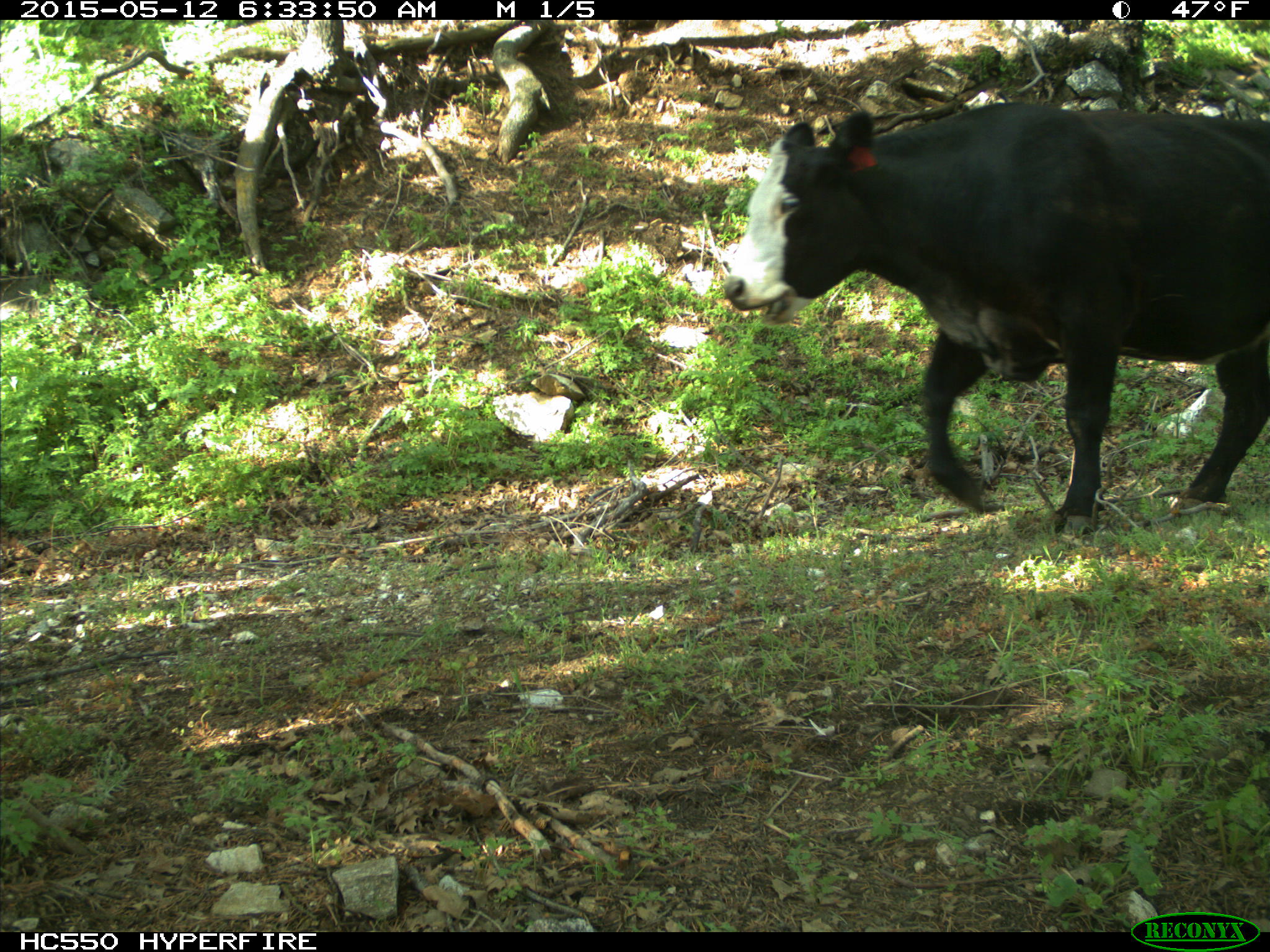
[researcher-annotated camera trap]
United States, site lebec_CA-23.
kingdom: Animalia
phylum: Chordata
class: Mammalia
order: Artiodactyla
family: Bovidae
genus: Bos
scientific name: Bos taurus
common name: domestic cow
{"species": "Bos taurus (domestic cow)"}